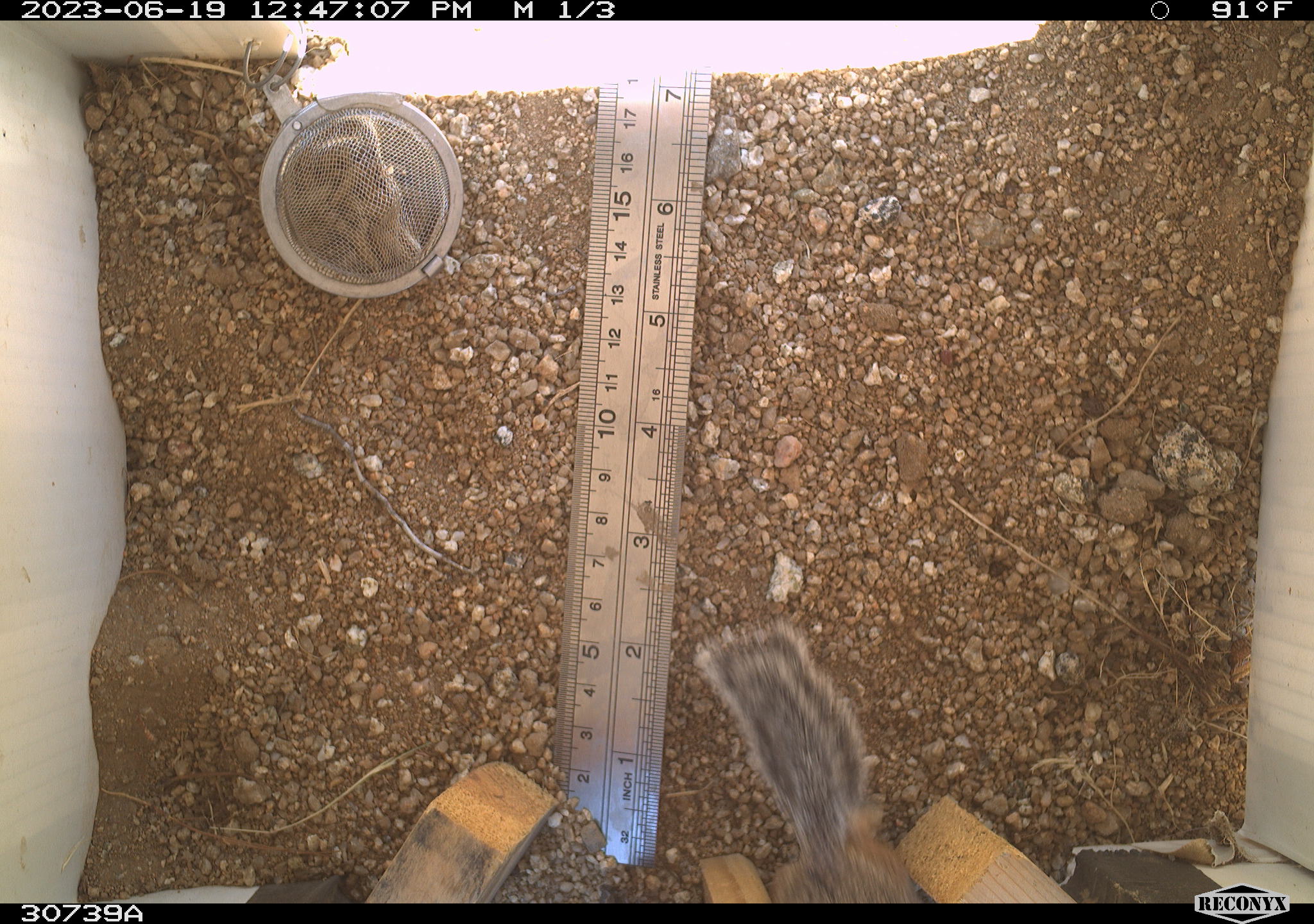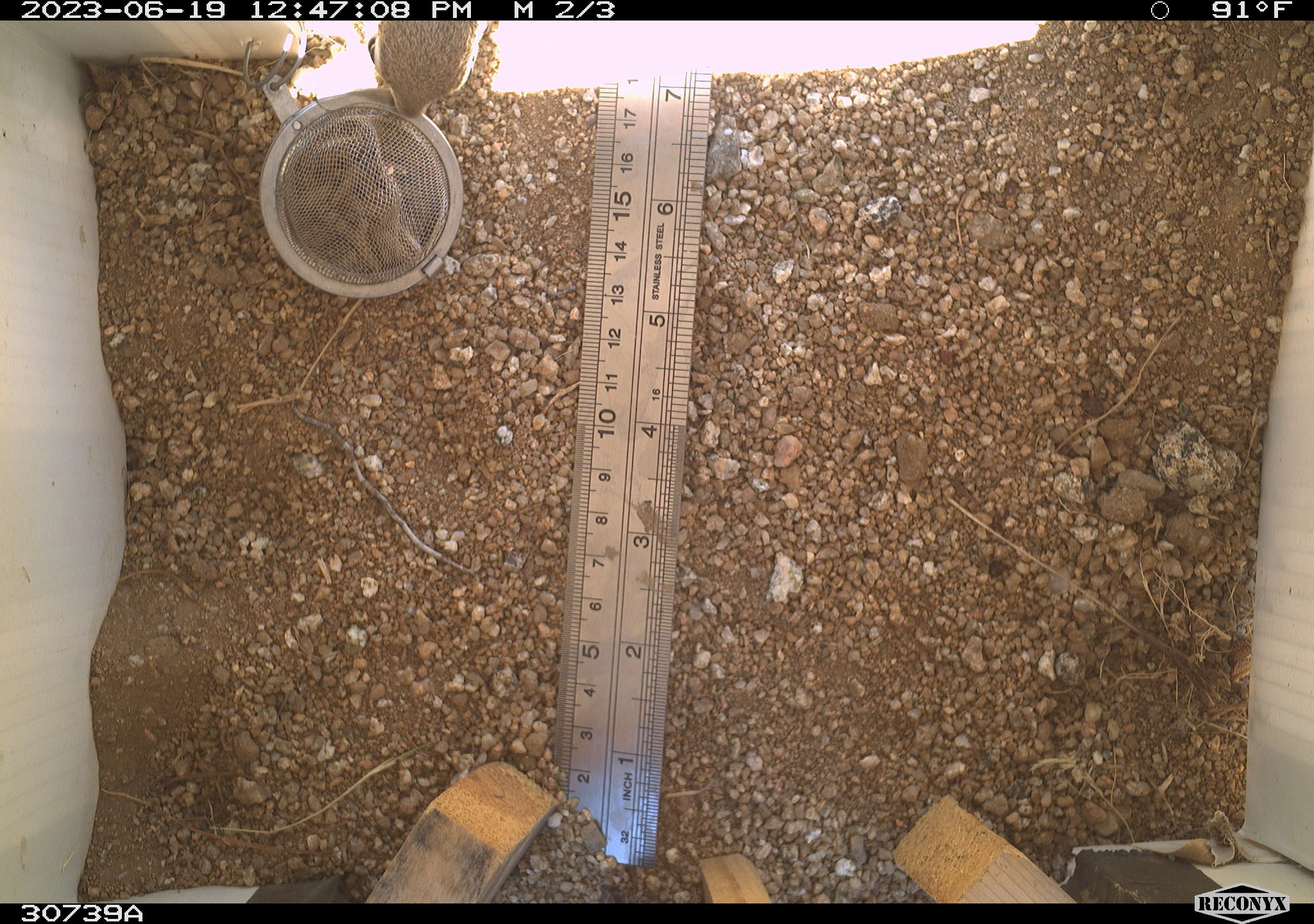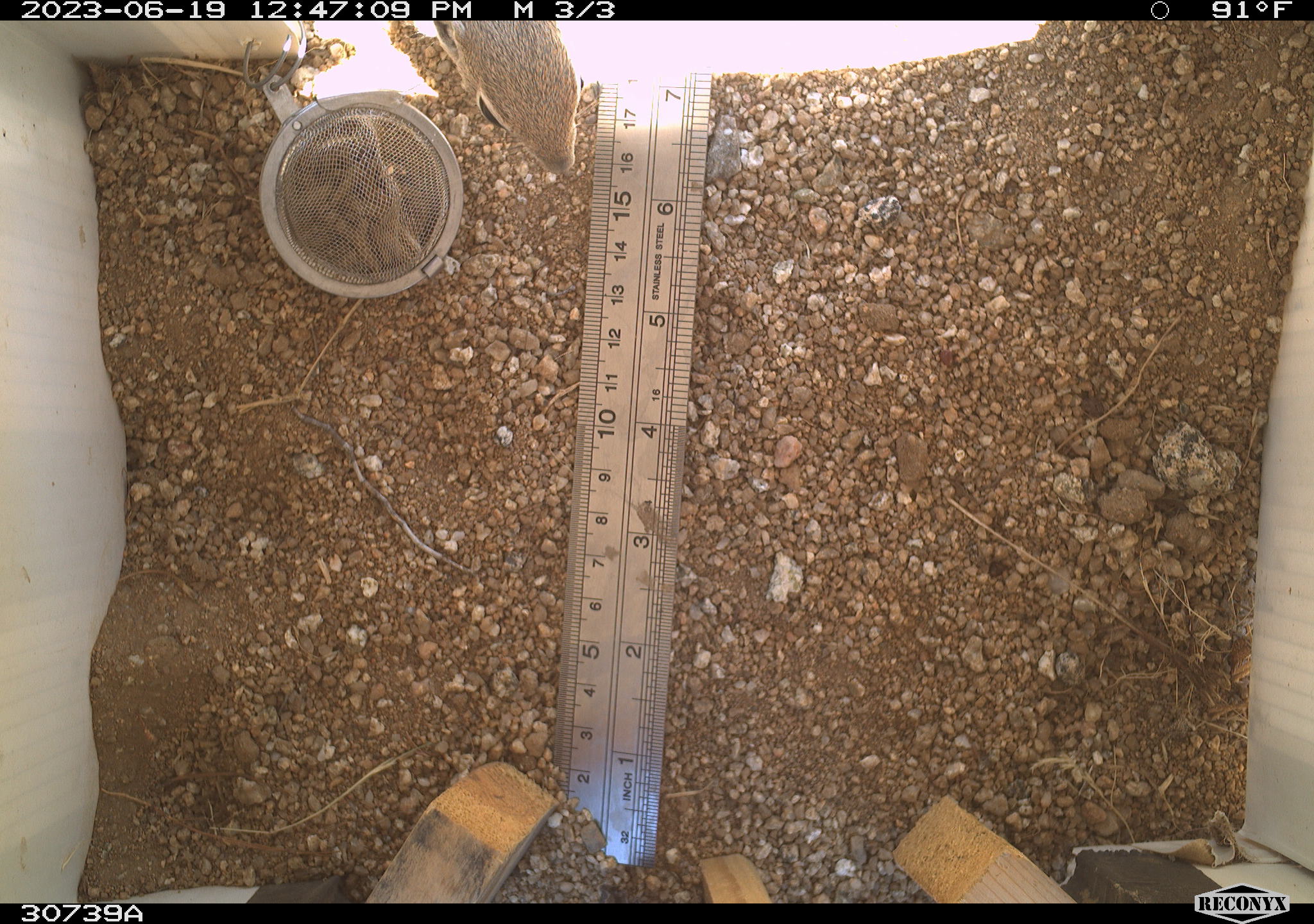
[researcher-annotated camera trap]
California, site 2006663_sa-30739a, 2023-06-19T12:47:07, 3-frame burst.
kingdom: Animalia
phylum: Chordata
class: Mammalia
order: Rodentia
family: Sciuridae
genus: Ammospermophilus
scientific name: Ammospermophilus leucurus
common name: white-tailed antelope squirrel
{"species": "white-tailed antelope squirrel (Ammospermophilus leucurus)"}